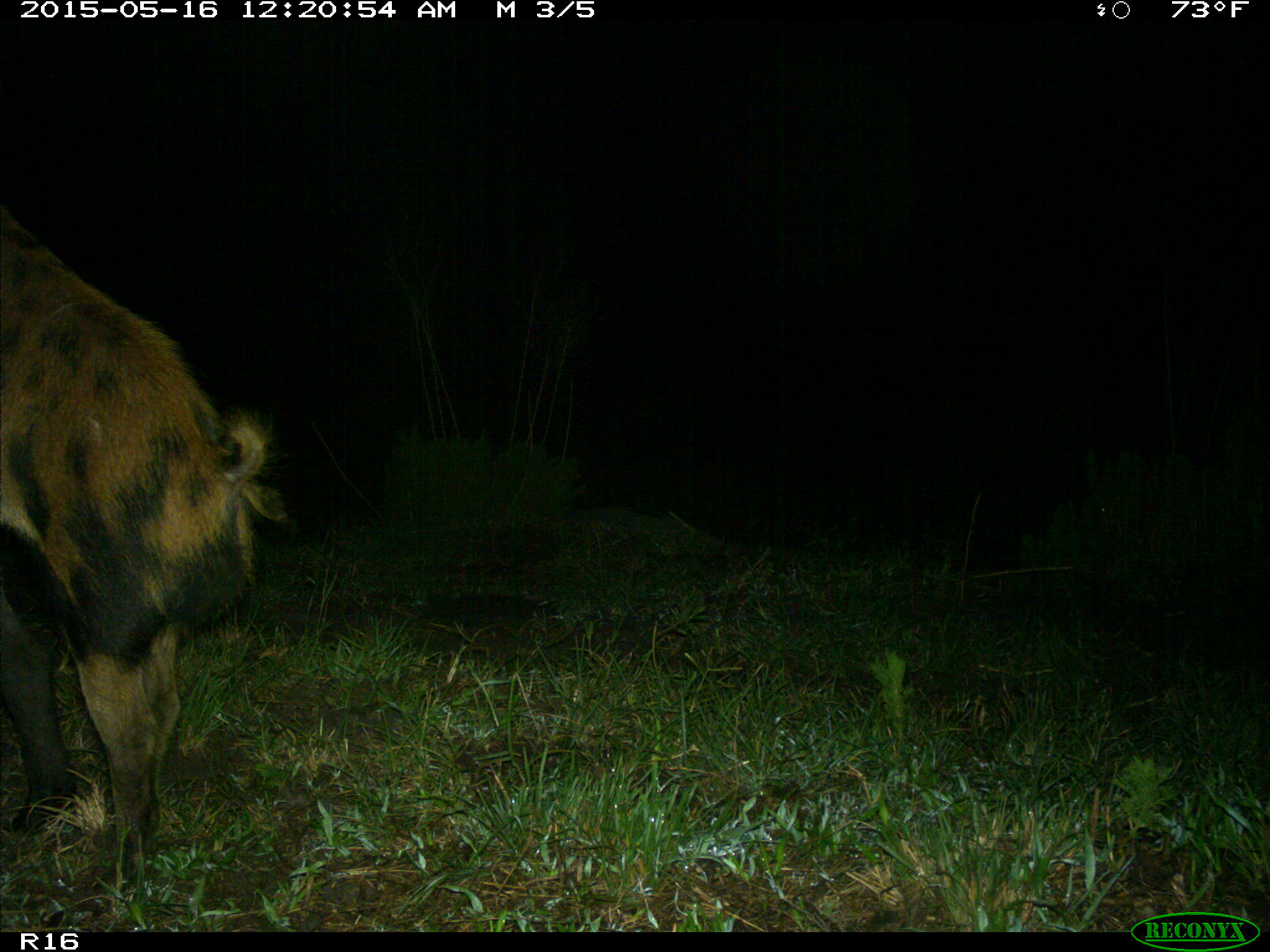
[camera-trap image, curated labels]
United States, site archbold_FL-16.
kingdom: Animalia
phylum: Chordata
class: Mammalia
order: Artiodactyla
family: Suidae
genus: Sus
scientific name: Sus scrofa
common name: wild boar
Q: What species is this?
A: Sus scrofa (wild boar).